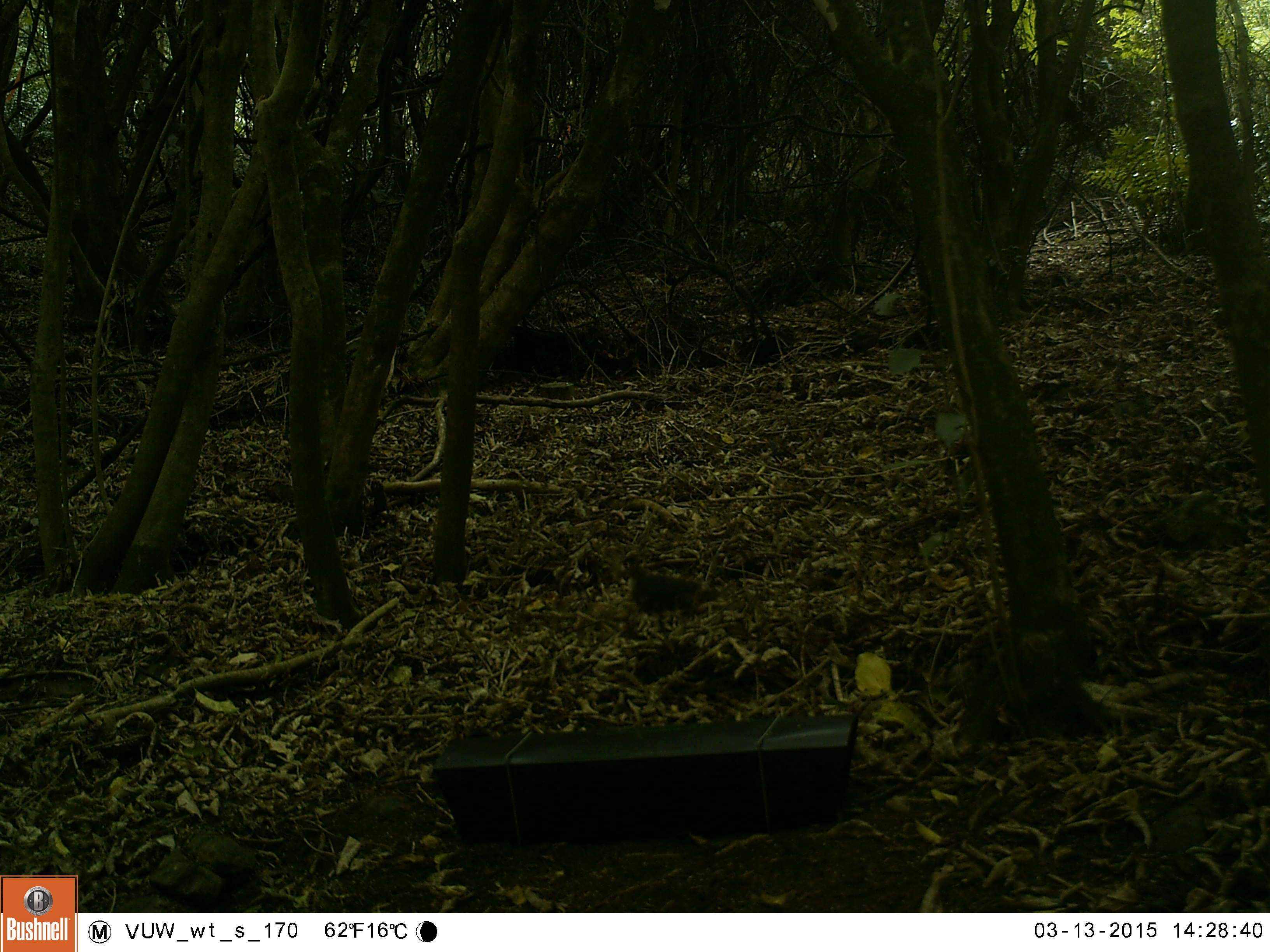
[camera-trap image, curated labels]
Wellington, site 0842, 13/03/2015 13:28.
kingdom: Animalia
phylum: Chordata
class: Aves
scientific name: Aves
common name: bird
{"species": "bird (Aves)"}